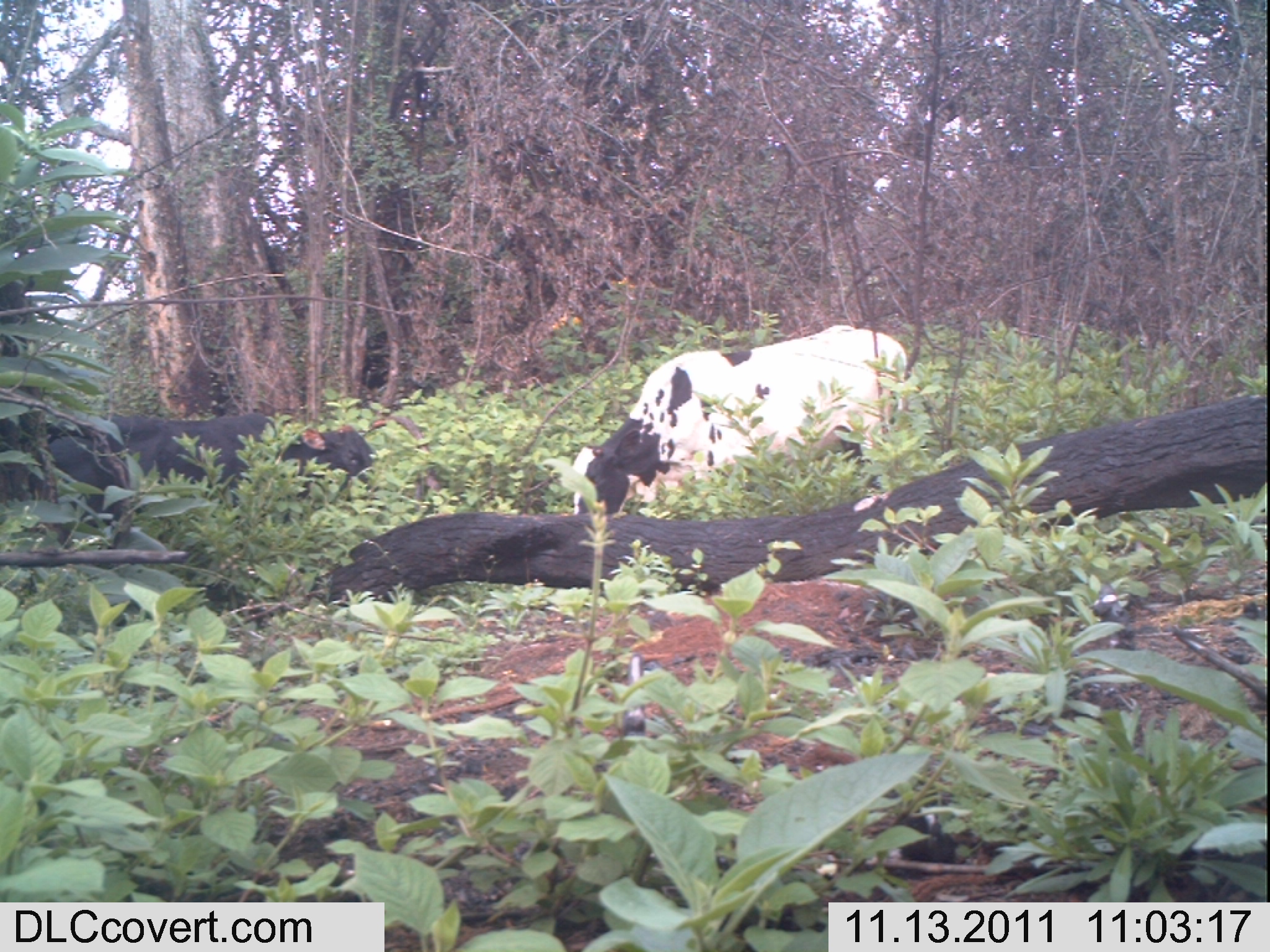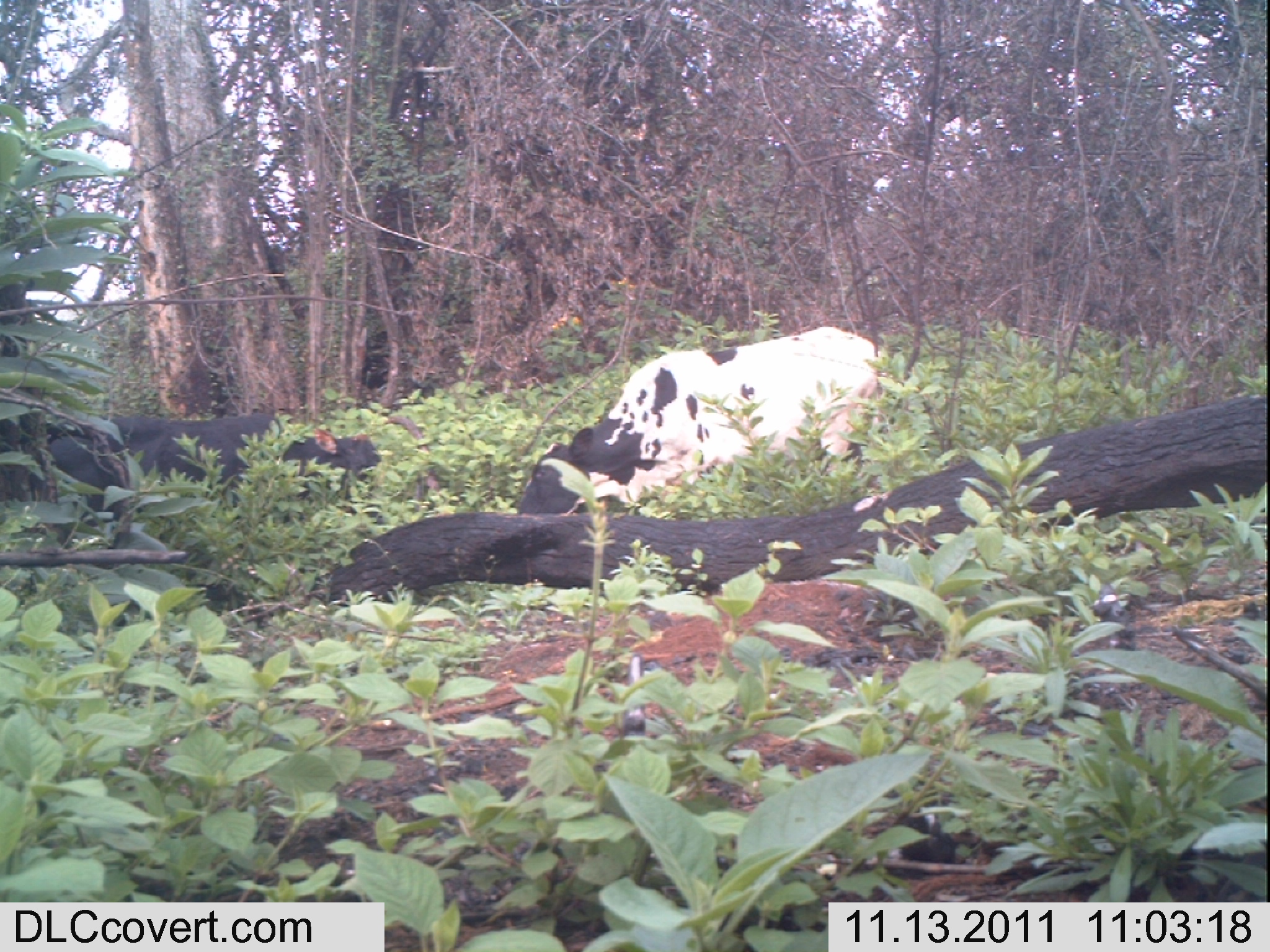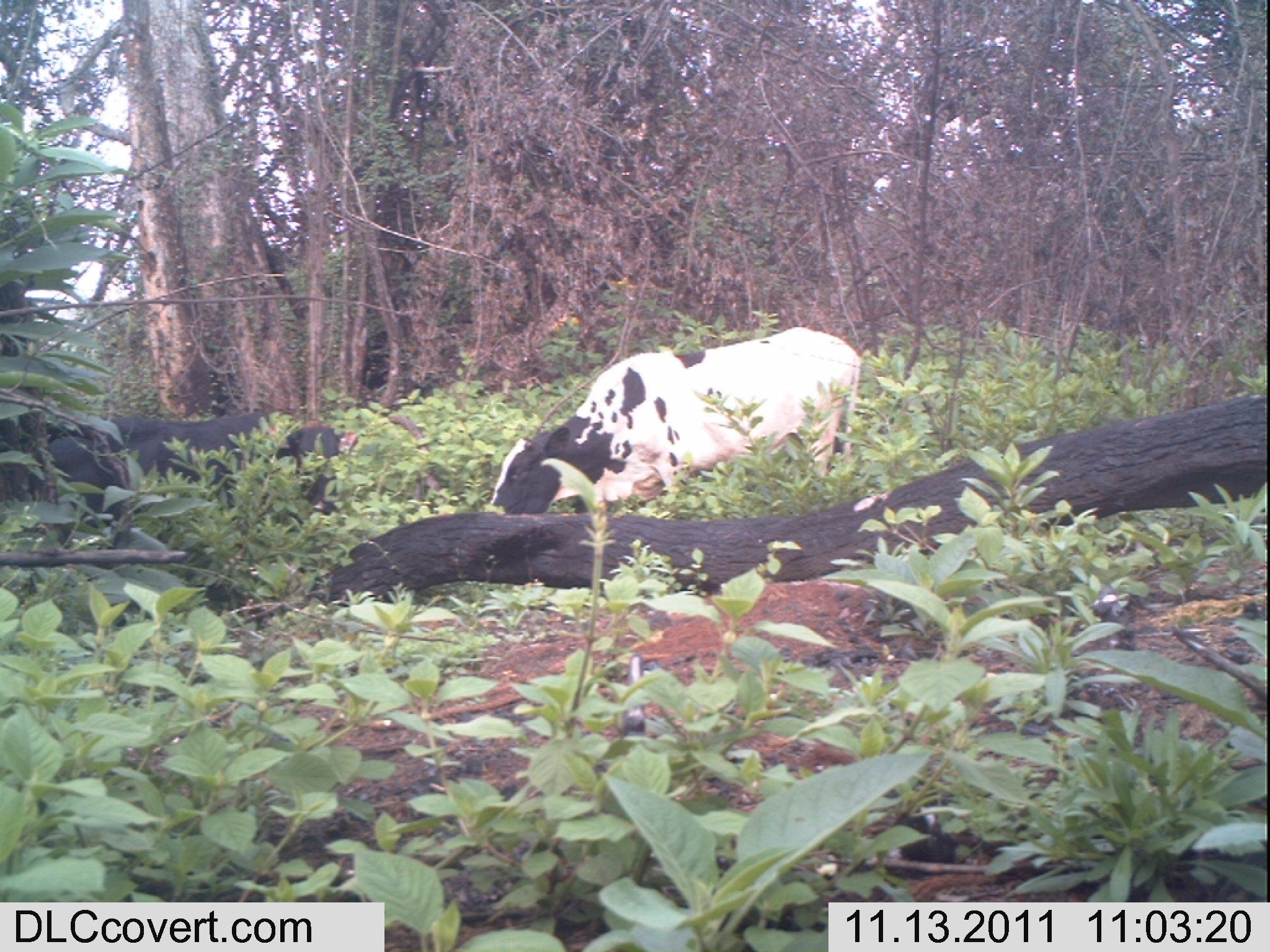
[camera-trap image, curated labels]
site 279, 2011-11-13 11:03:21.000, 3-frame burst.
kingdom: Animalia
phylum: Chordata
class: Mammalia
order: Artiodactyla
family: Bovidae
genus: Bos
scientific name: Bos taurus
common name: domestic cattle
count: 2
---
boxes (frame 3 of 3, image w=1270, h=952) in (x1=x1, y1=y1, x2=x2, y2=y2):
bos taurus: (x1=487, y1=326, x2=862, y2=514); (x1=43, y1=407, x2=347, y2=550)